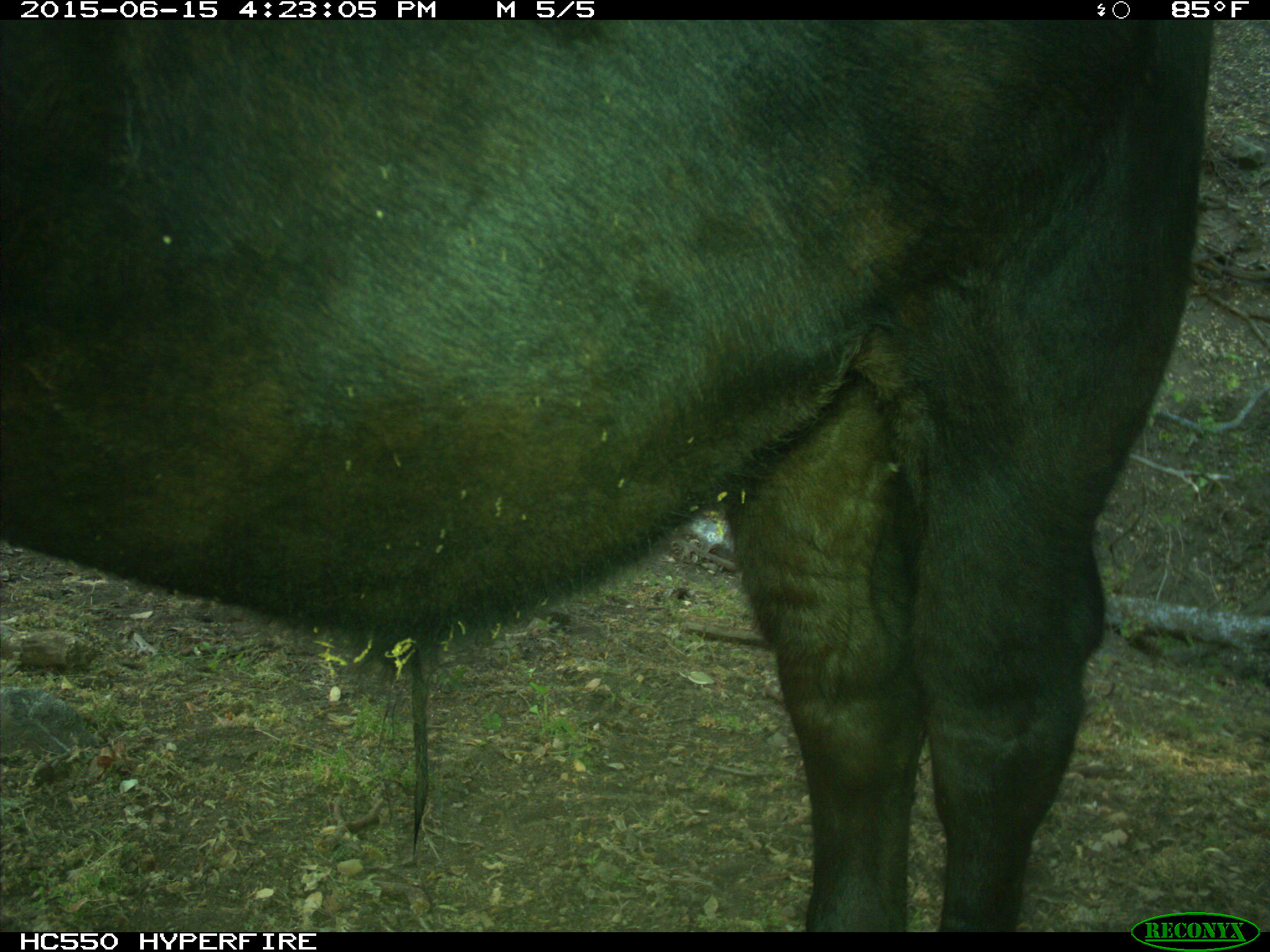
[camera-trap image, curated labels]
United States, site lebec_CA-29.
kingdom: Animalia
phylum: Chordata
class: Mammalia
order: Artiodactyla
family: Bovidae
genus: Bos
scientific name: Bos taurus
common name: domestic cow